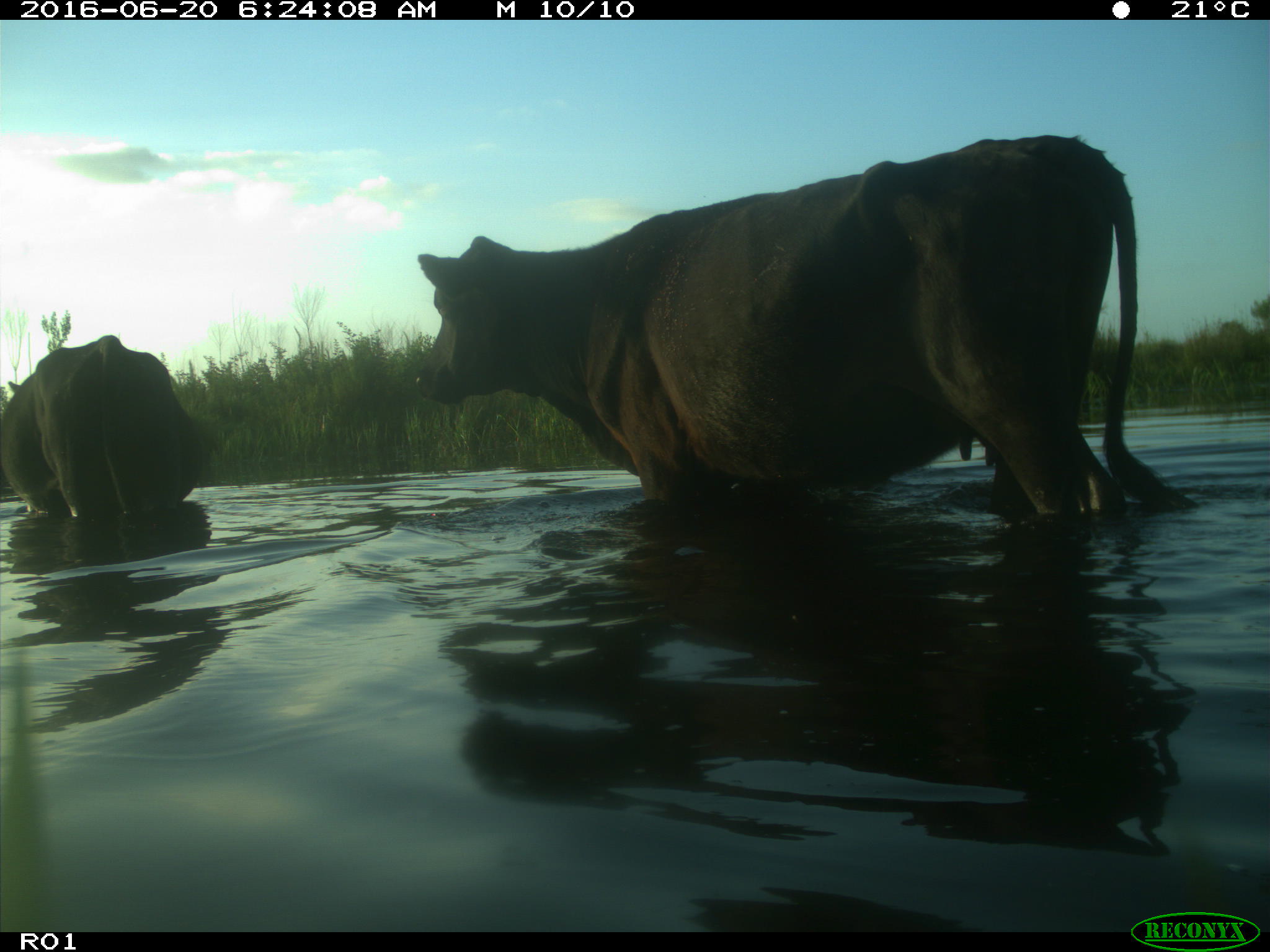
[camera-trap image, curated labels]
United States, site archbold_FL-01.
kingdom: Animalia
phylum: Chordata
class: Mammalia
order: Artiodactyla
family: Bovidae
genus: Bos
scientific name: Bos taurus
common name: domestic cow